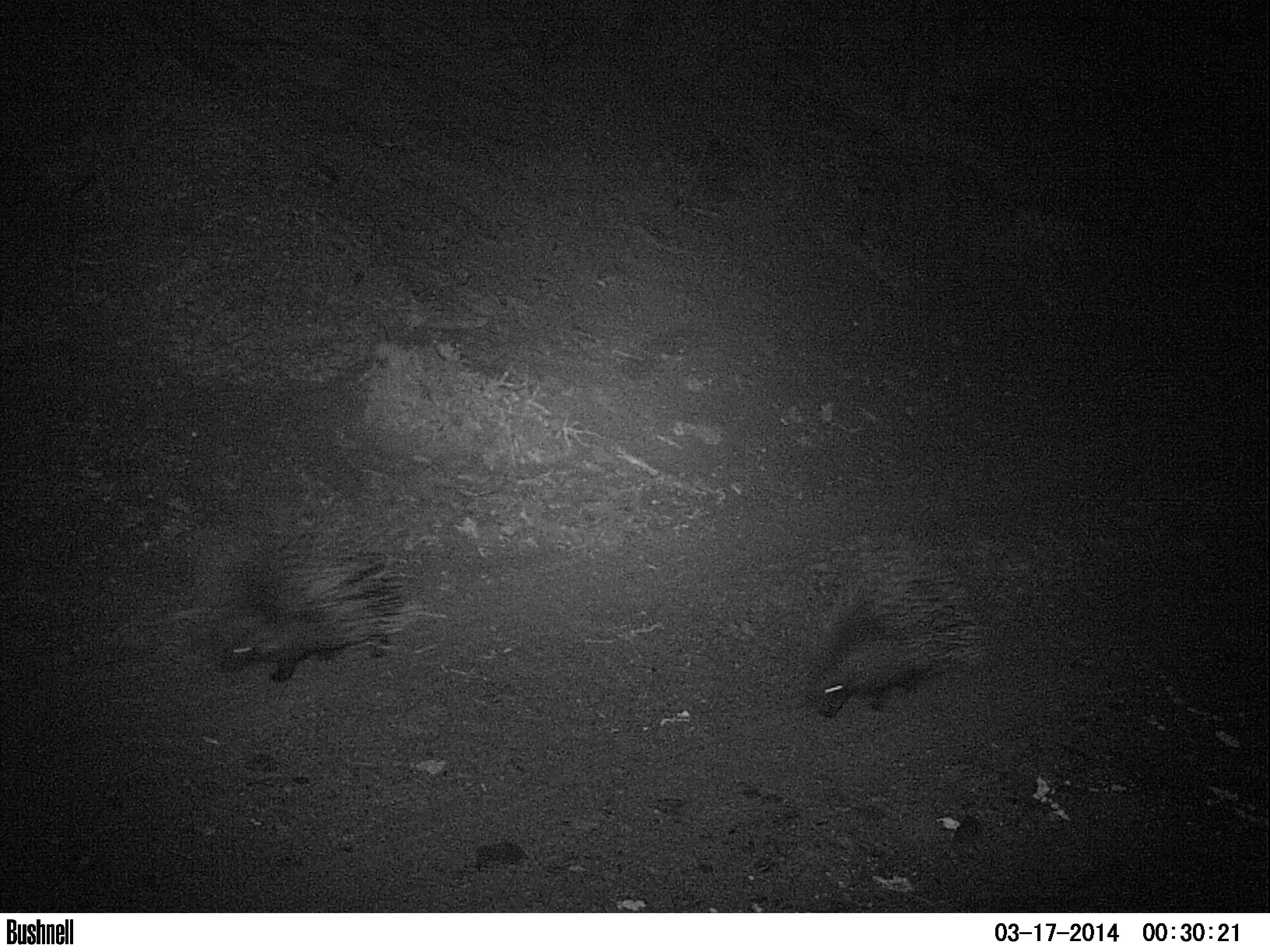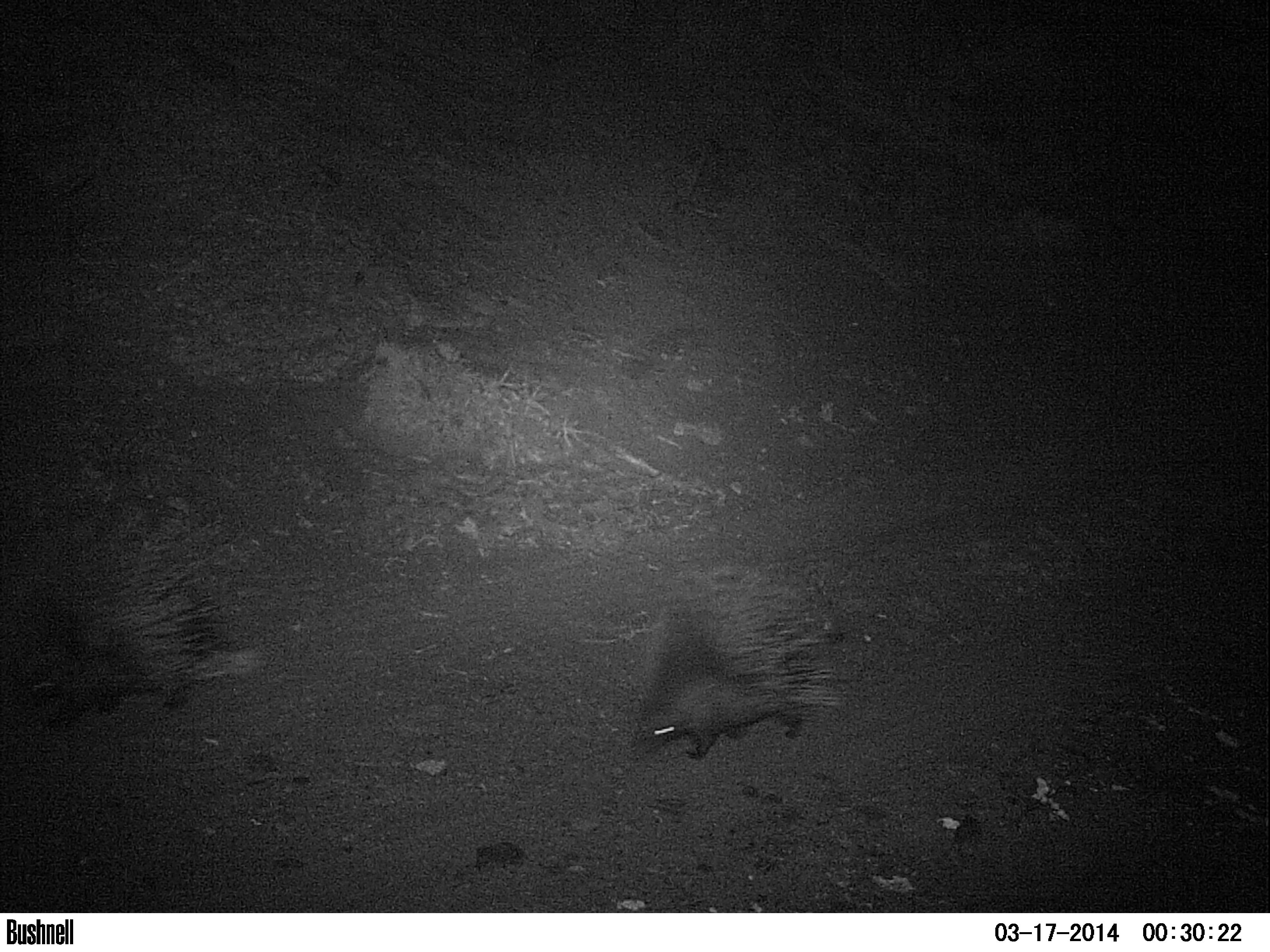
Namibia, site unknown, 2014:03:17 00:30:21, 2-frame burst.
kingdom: Animalia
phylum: Chordata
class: Mammalia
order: Rodentia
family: Hystricidae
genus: Hystrix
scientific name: Hystrix africaeaustralis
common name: cape porcupine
Hystrix africaeaustralis (cape porcupine).